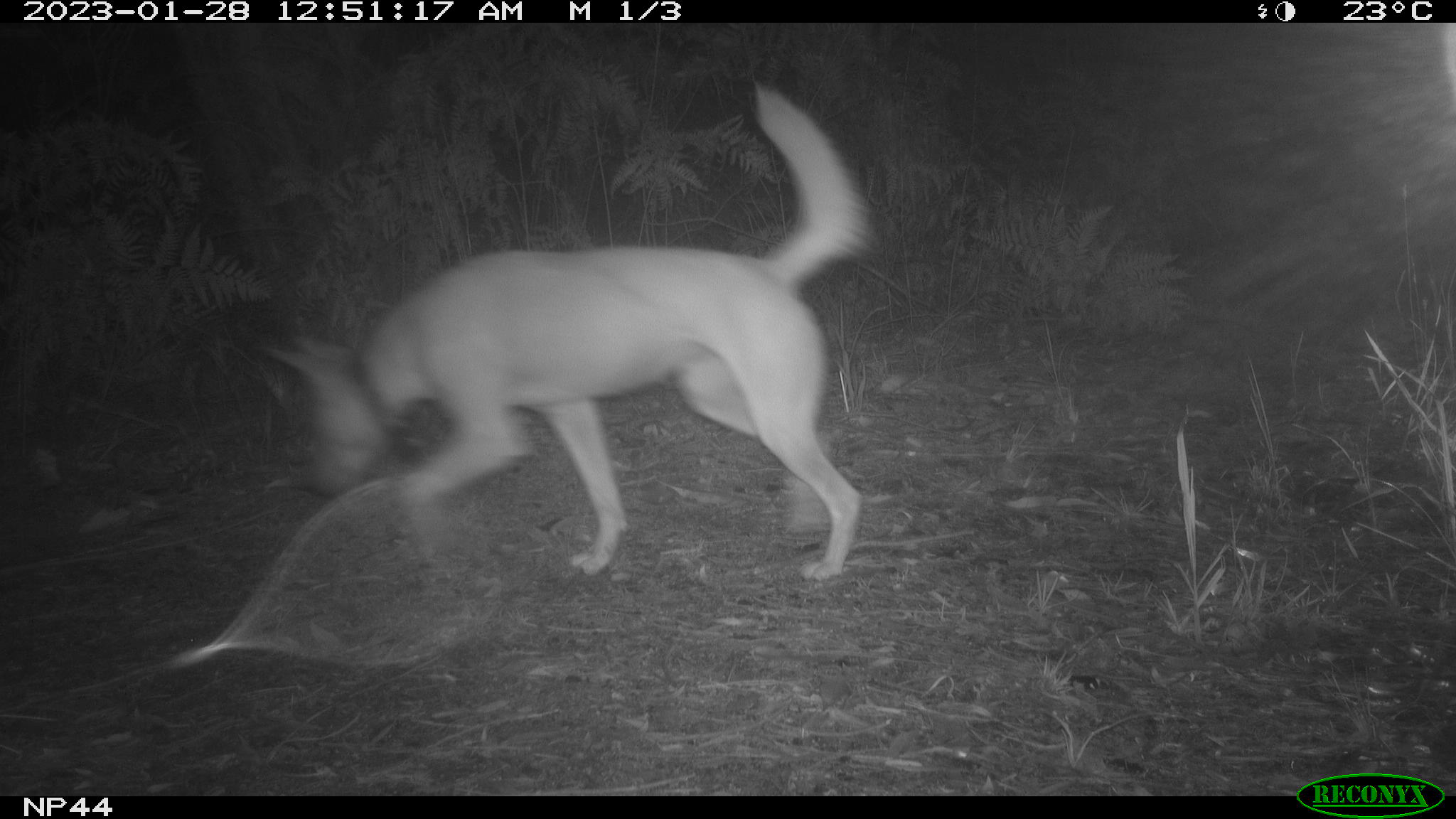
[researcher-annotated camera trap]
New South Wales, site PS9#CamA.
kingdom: Animalia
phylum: Chordata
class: Mammalia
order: Carnivora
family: Canidae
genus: Canis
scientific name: Canis familiaris dingo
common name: dingo